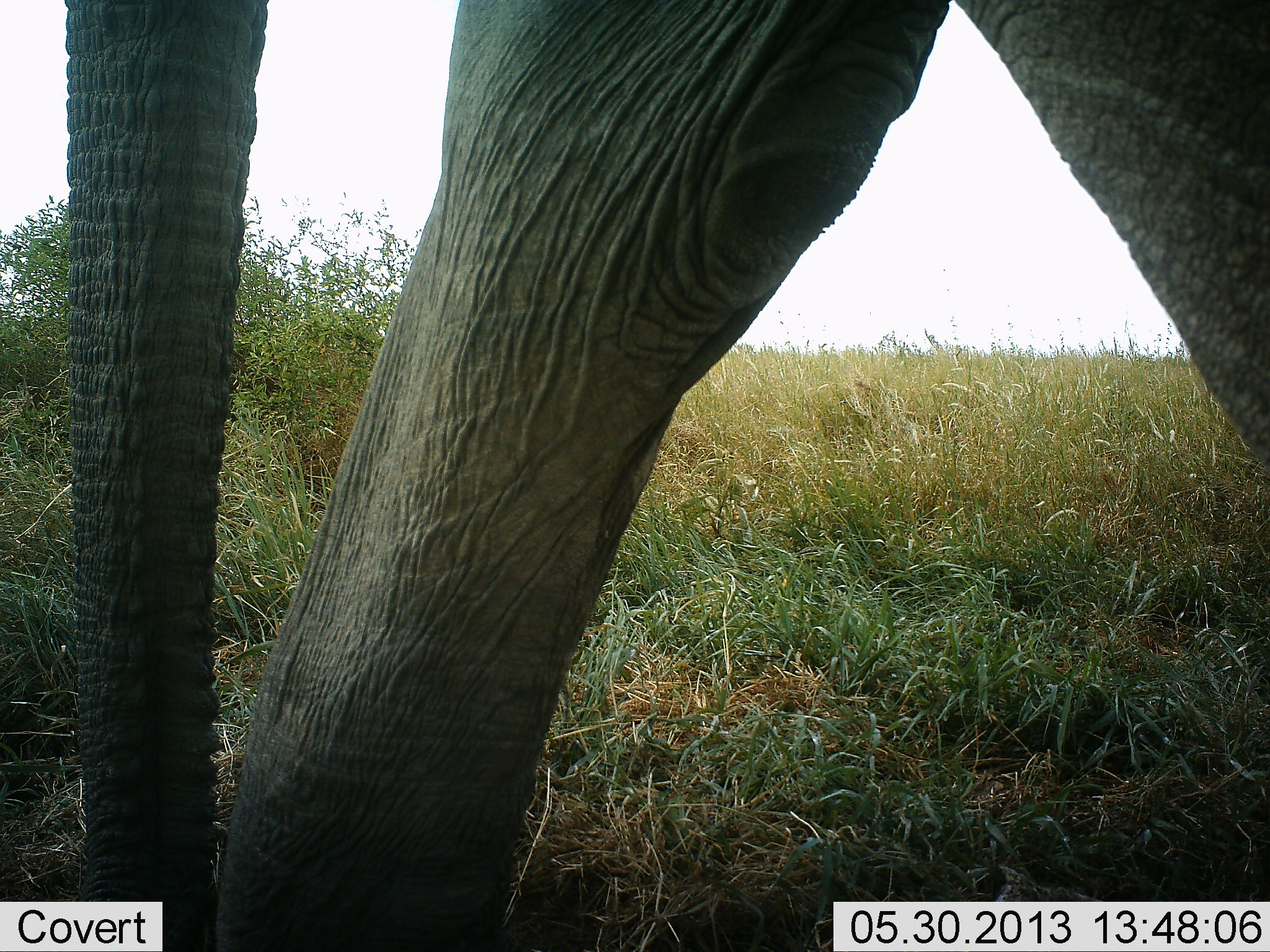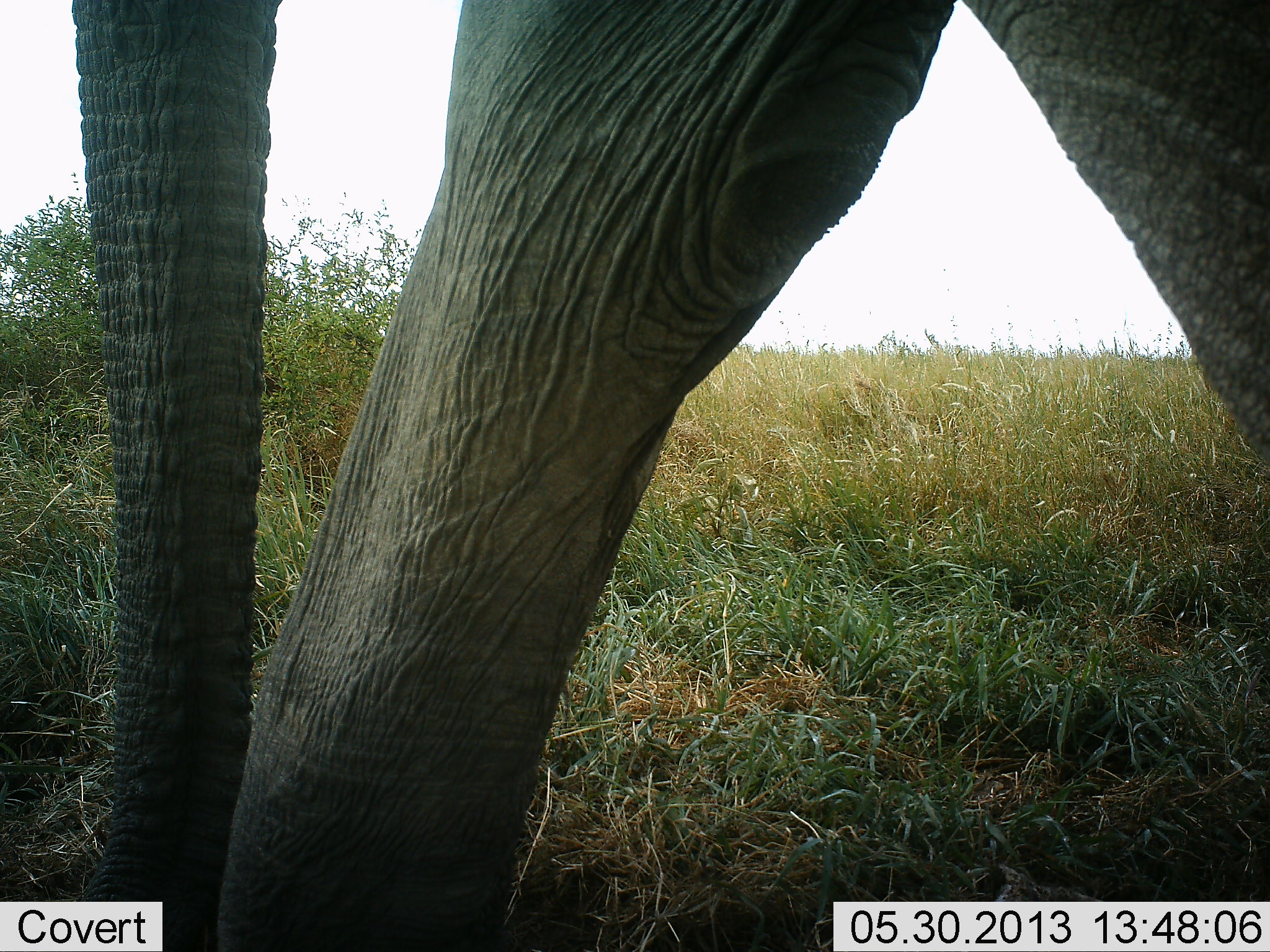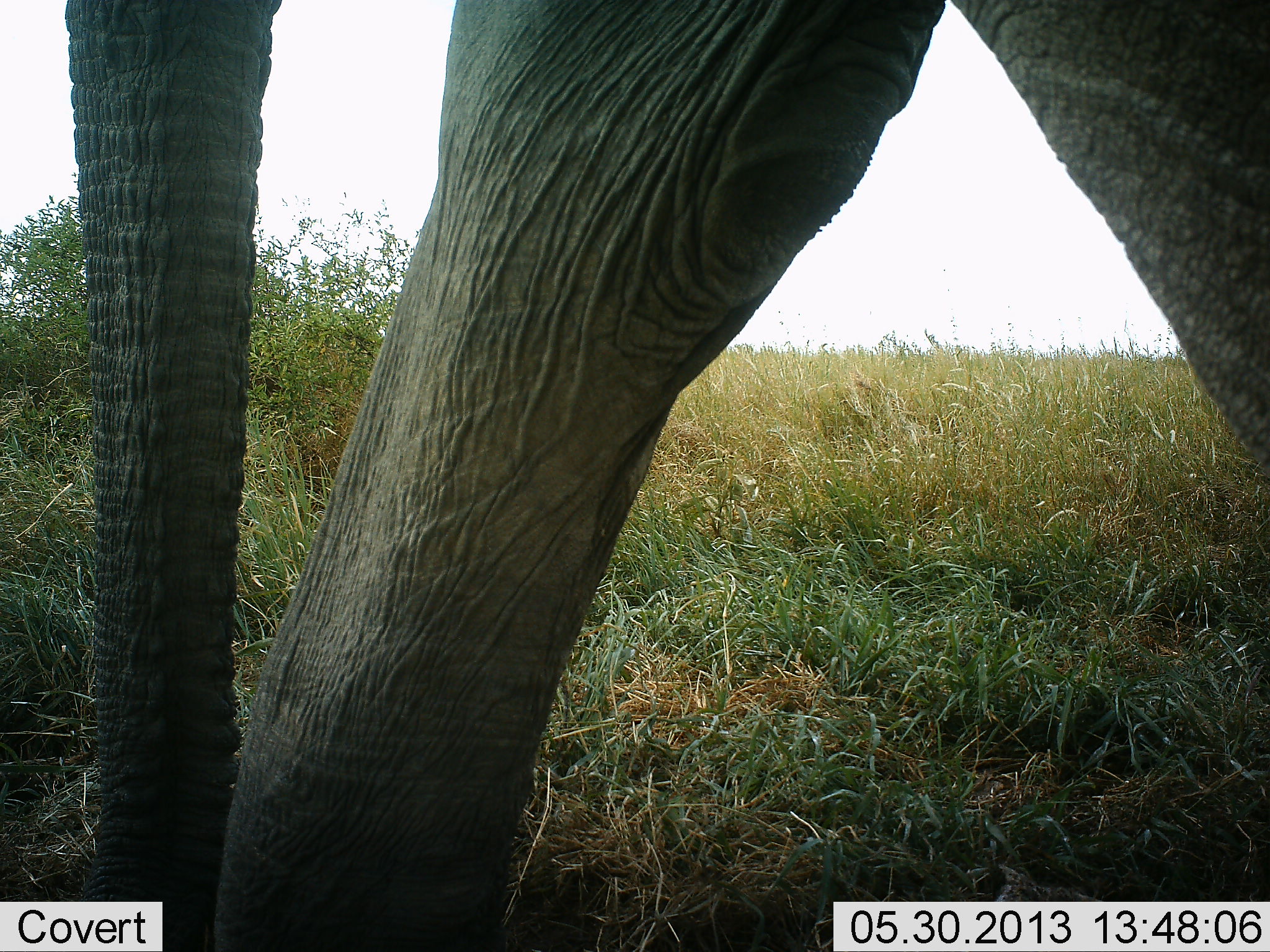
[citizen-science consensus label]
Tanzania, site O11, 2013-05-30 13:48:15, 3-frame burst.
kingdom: Animalia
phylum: Chordata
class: Mammalia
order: Proboscidea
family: Elephantidae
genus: Loxodonta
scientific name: Loxodonta africana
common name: african bush elephant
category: elephant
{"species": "elephant (african bush elephant) (Loxodonta africana)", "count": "1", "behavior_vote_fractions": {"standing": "70%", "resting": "0%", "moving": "30%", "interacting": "0%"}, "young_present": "0%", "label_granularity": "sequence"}